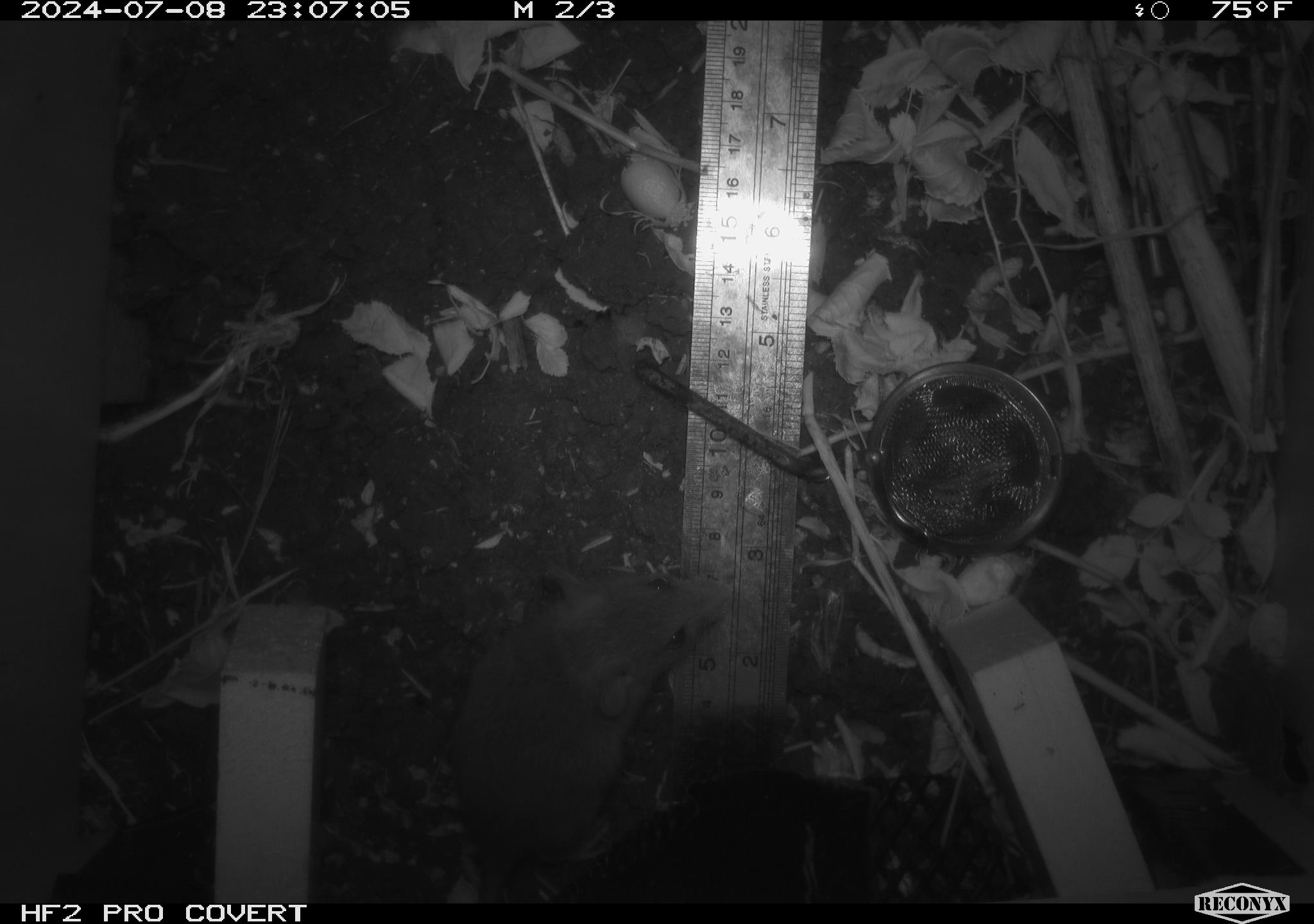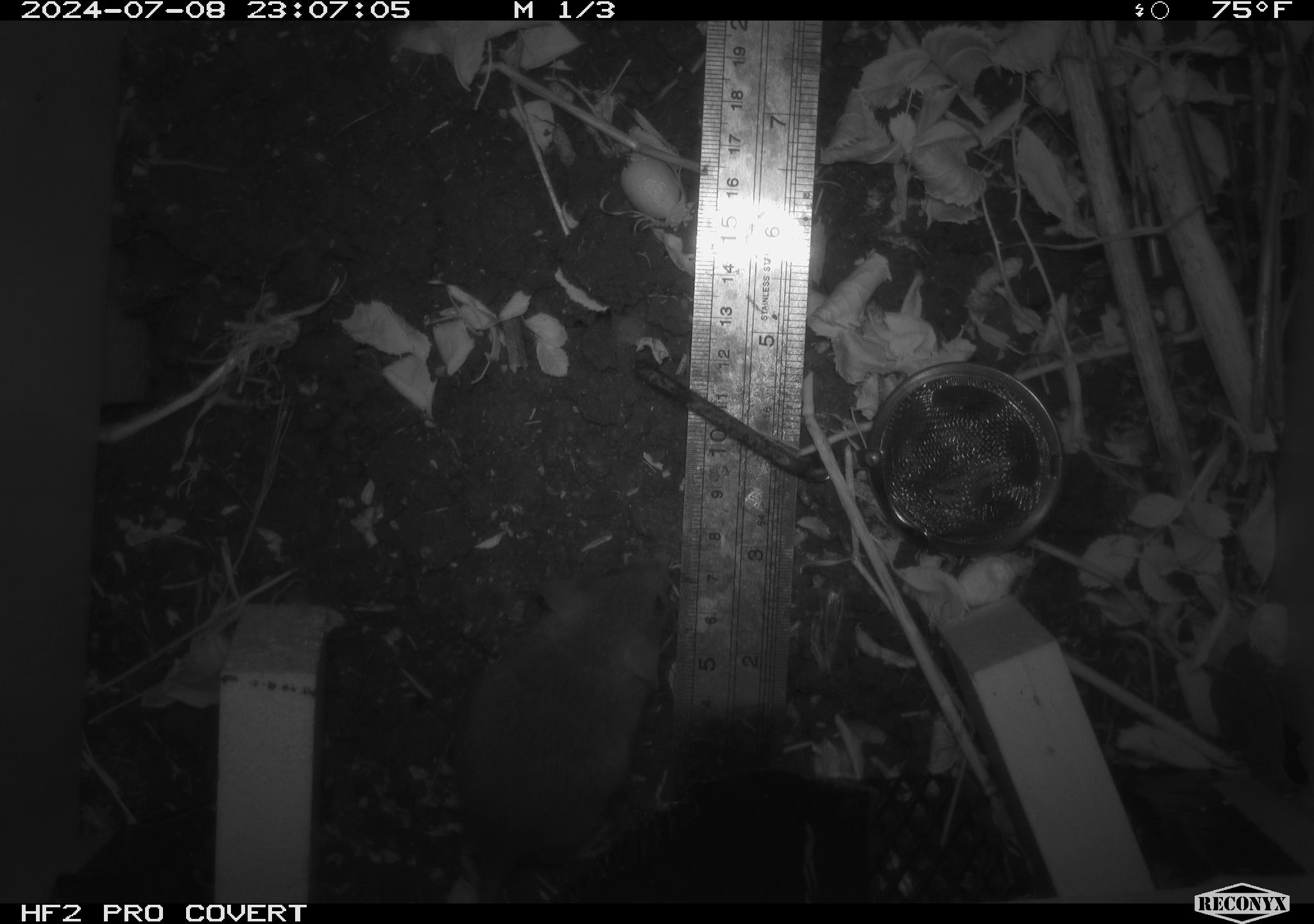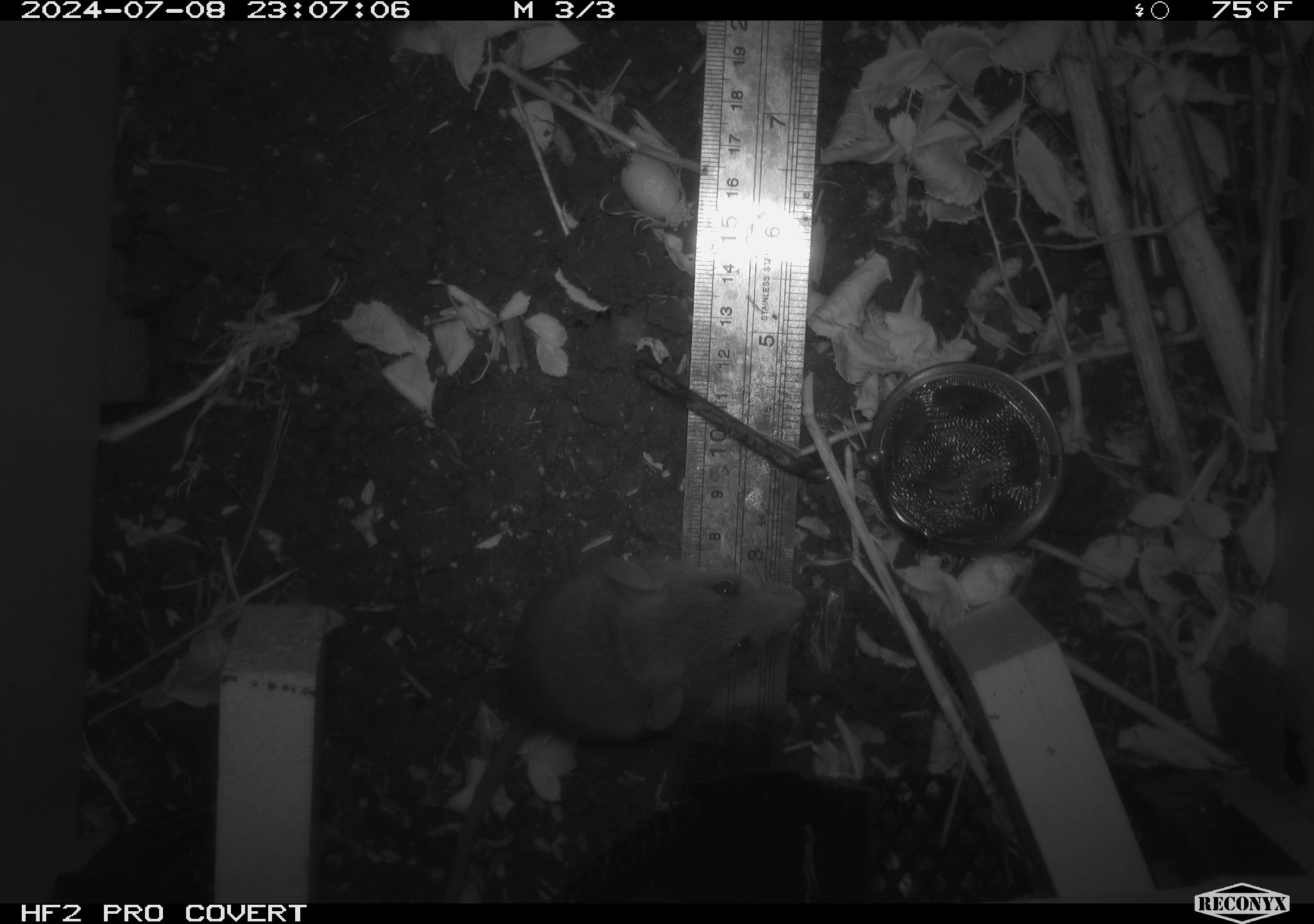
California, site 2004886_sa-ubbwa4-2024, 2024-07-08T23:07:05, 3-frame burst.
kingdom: Animalia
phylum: Chordata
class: Mammalia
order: Rodentia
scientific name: Rodentia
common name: woodrat or rat or mouse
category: woodrat or rat or mouse species